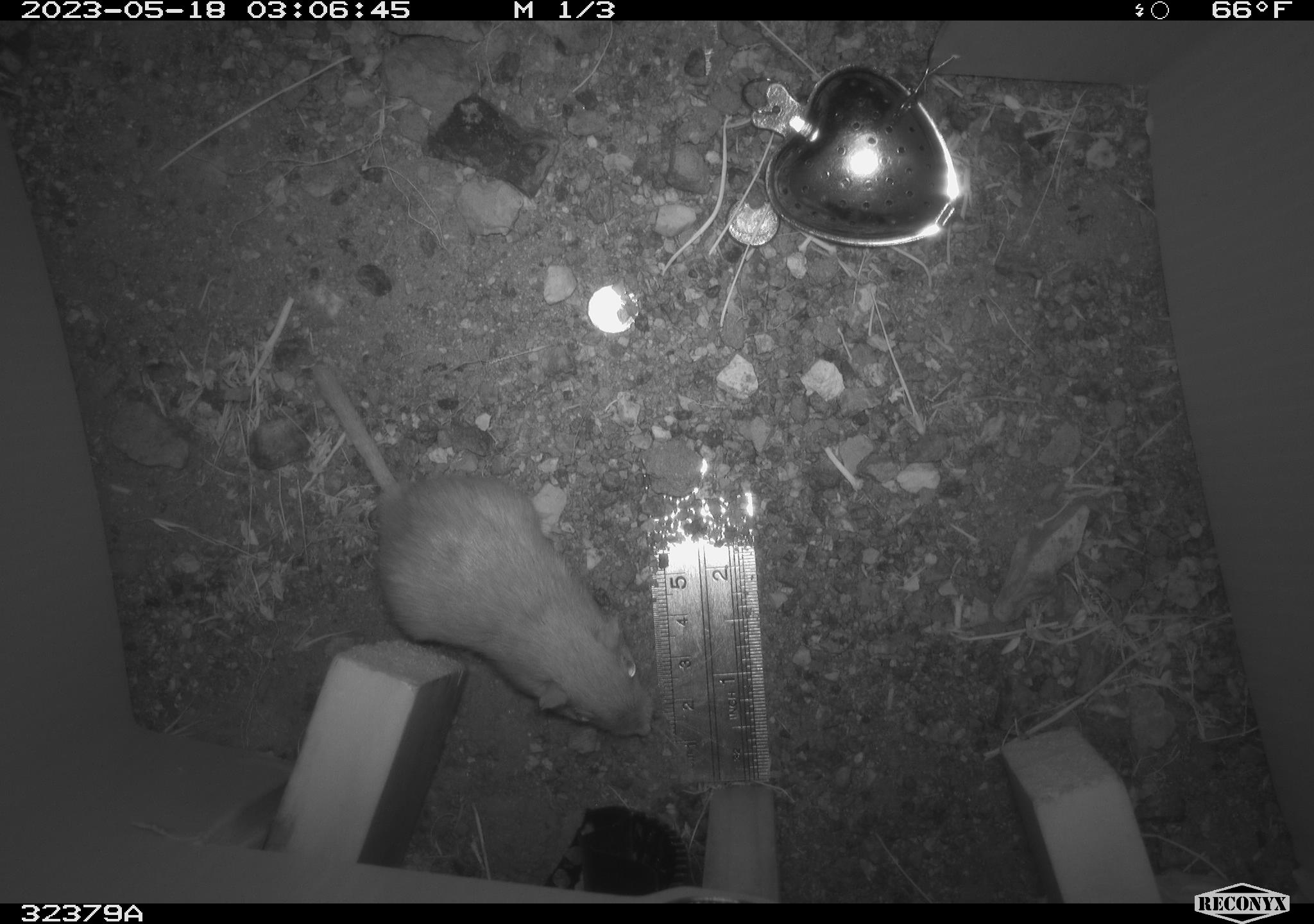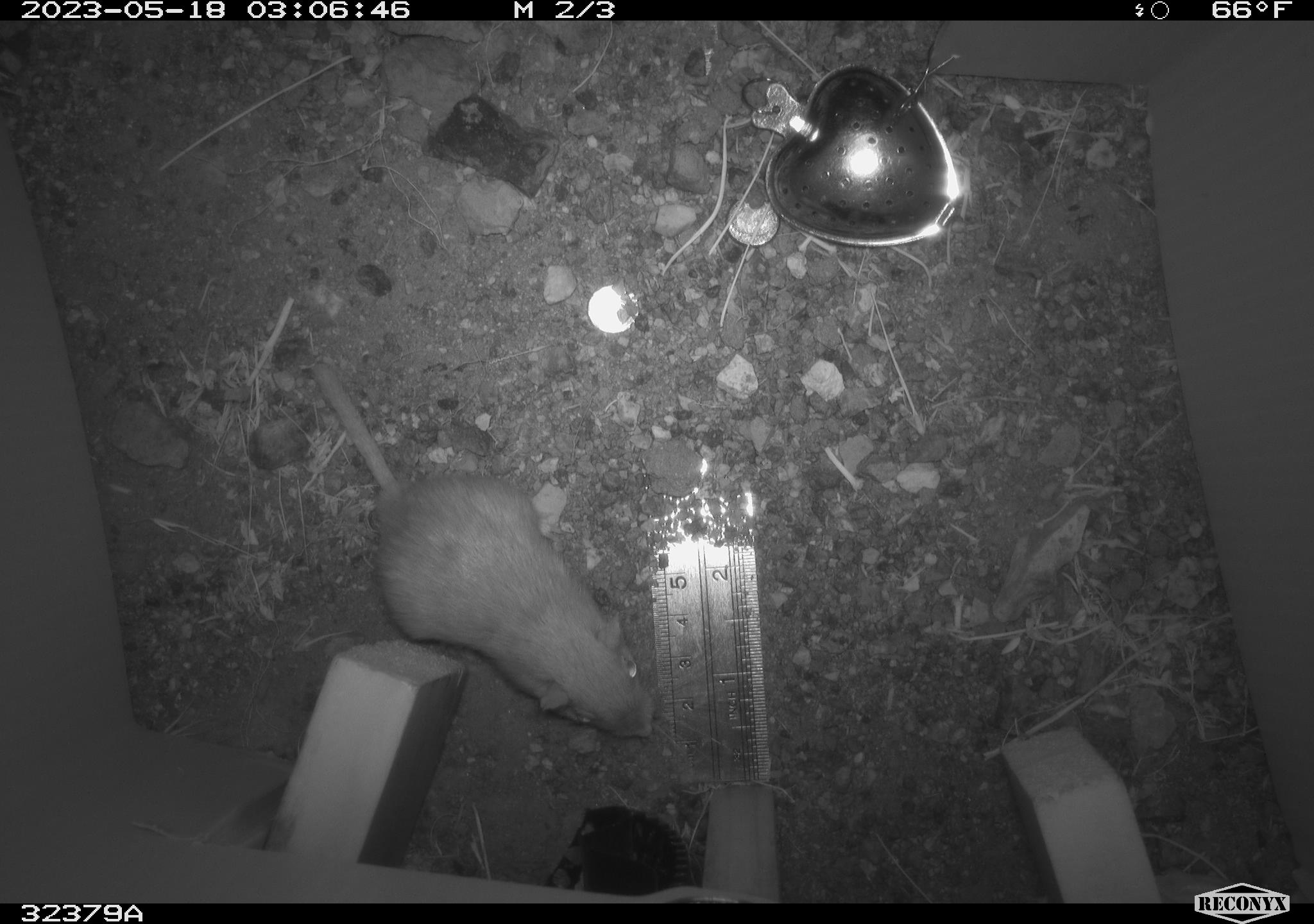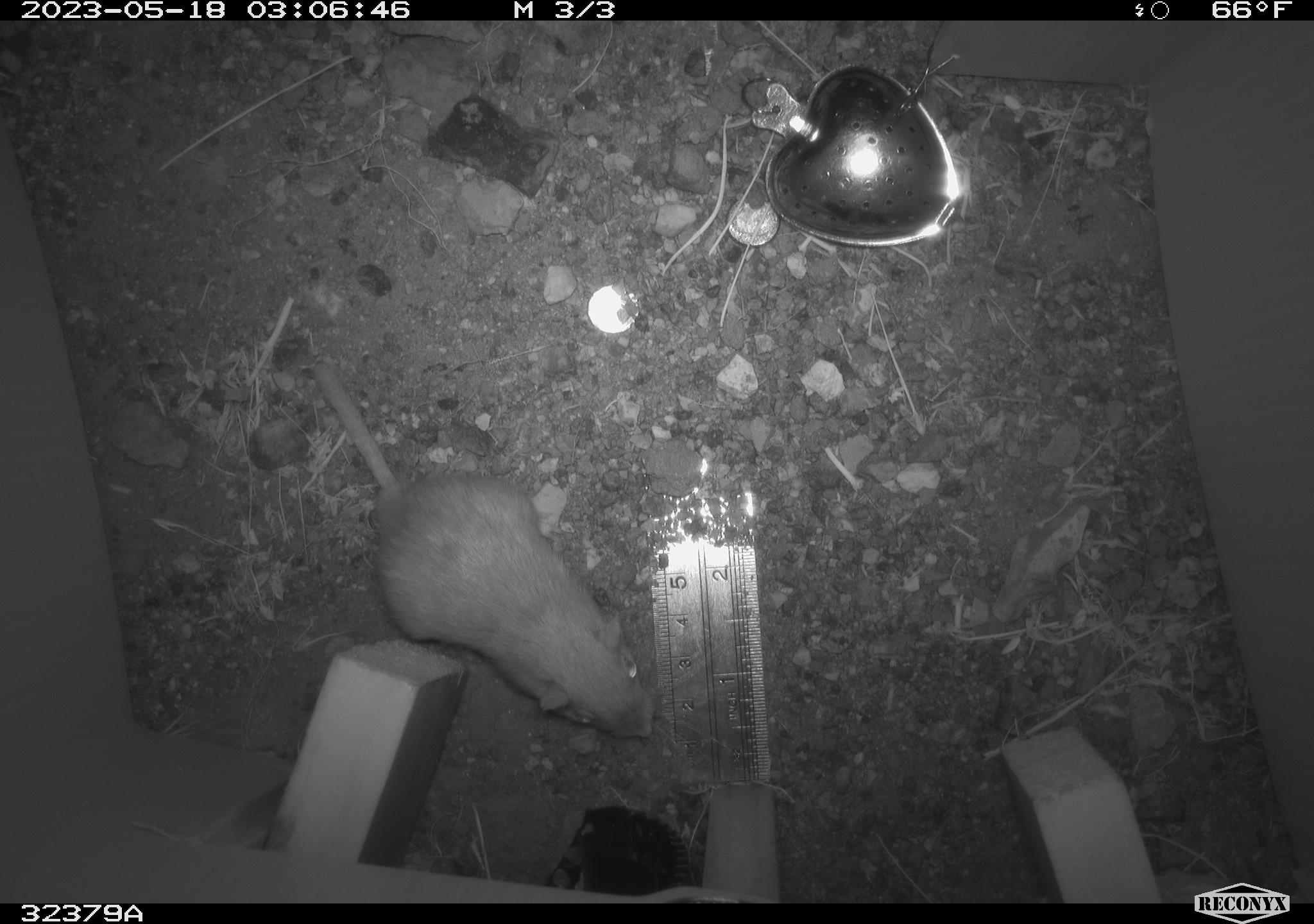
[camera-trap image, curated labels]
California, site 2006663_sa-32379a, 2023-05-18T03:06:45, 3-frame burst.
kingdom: Animalia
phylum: Chordata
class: Mammalia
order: Rodentia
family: Heteromyidae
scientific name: Heteromyidae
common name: kangaroo rats and pocket mice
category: heteromyidae family